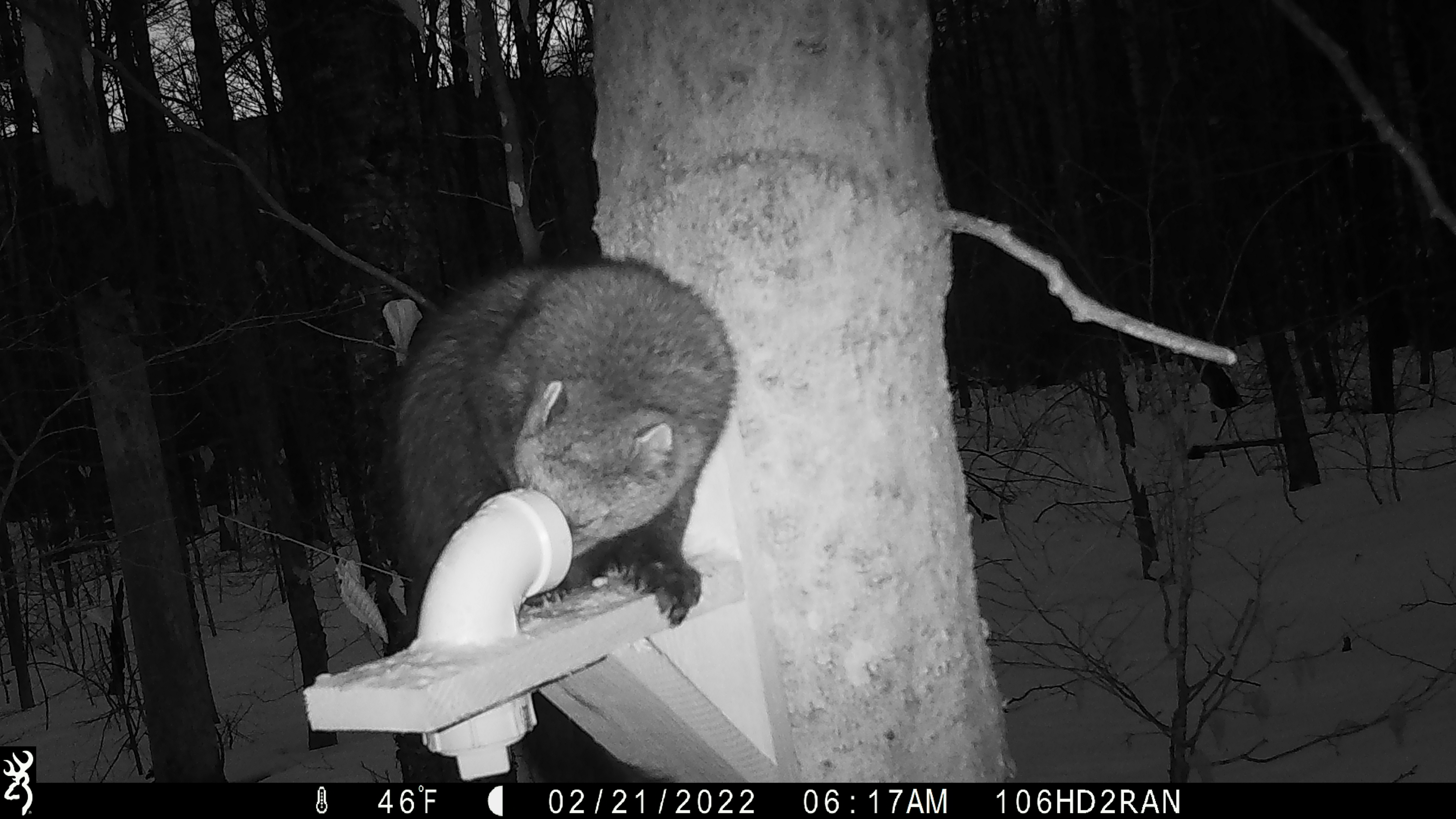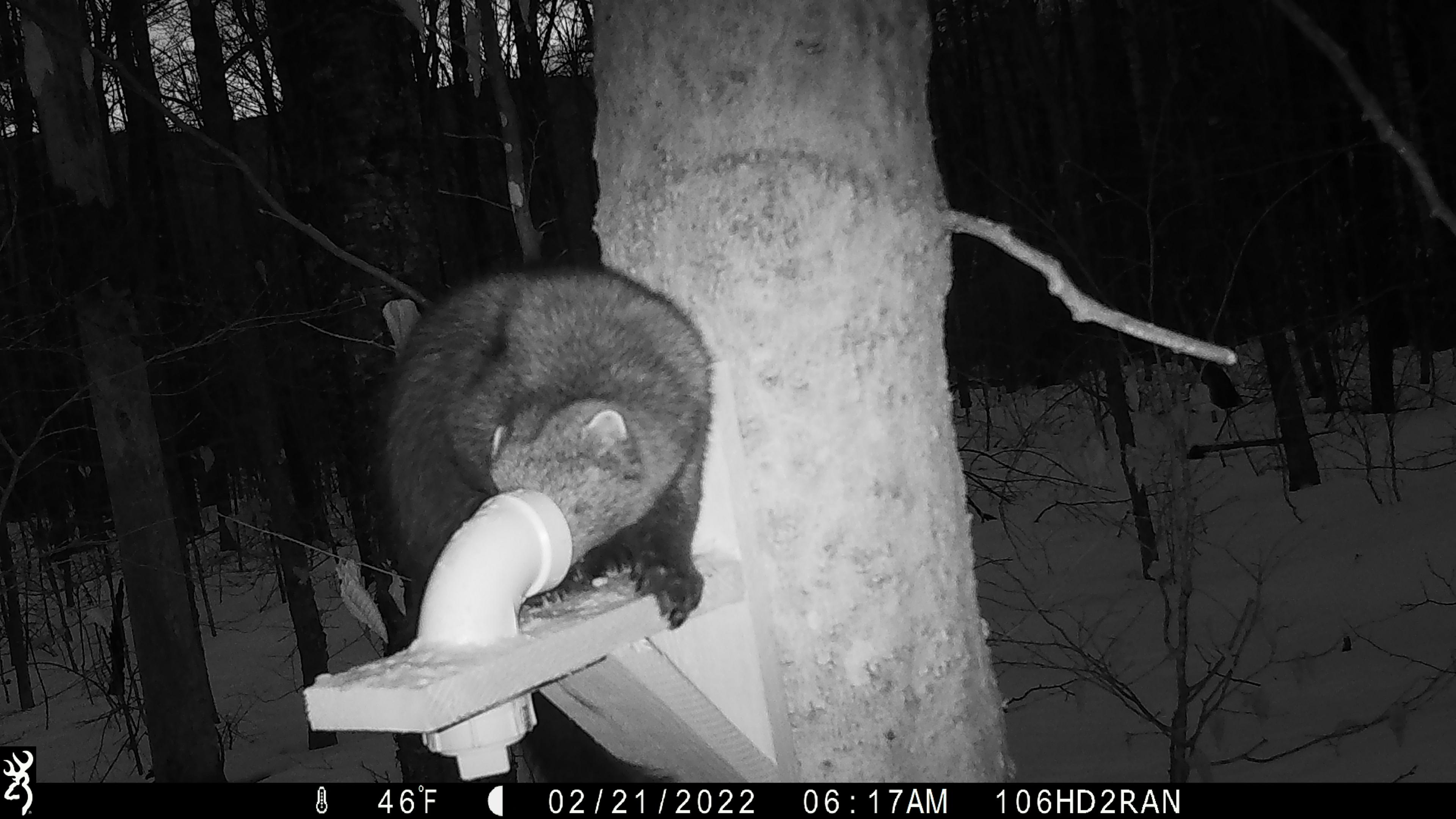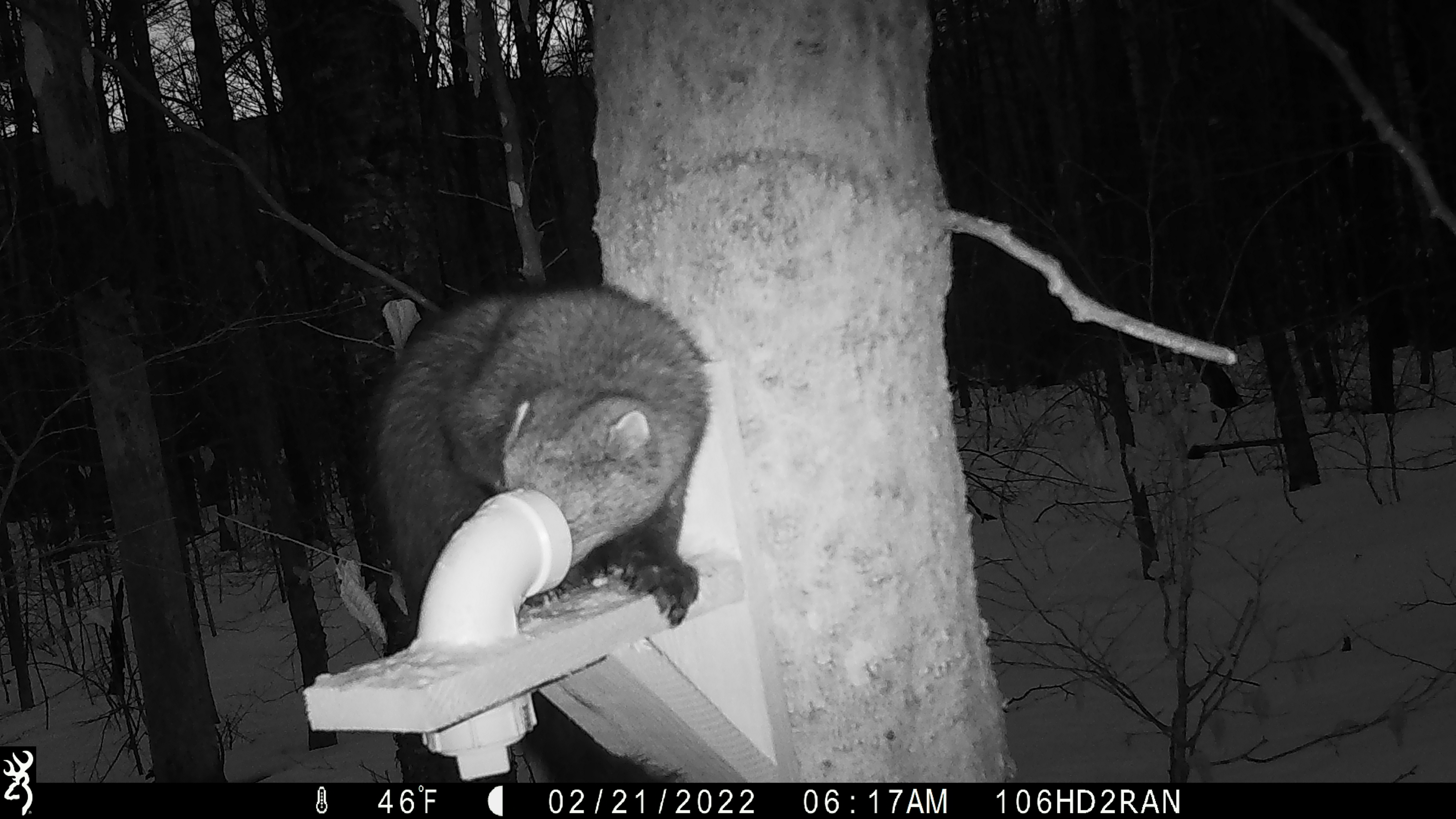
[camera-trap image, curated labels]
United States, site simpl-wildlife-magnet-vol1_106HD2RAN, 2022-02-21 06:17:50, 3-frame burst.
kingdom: Animalia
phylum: Chordata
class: Mammalia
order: Carnivora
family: Mustelidae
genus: Pekania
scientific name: Pekania pennanti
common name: fisher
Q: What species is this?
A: Fisher (Pekania pennanti).